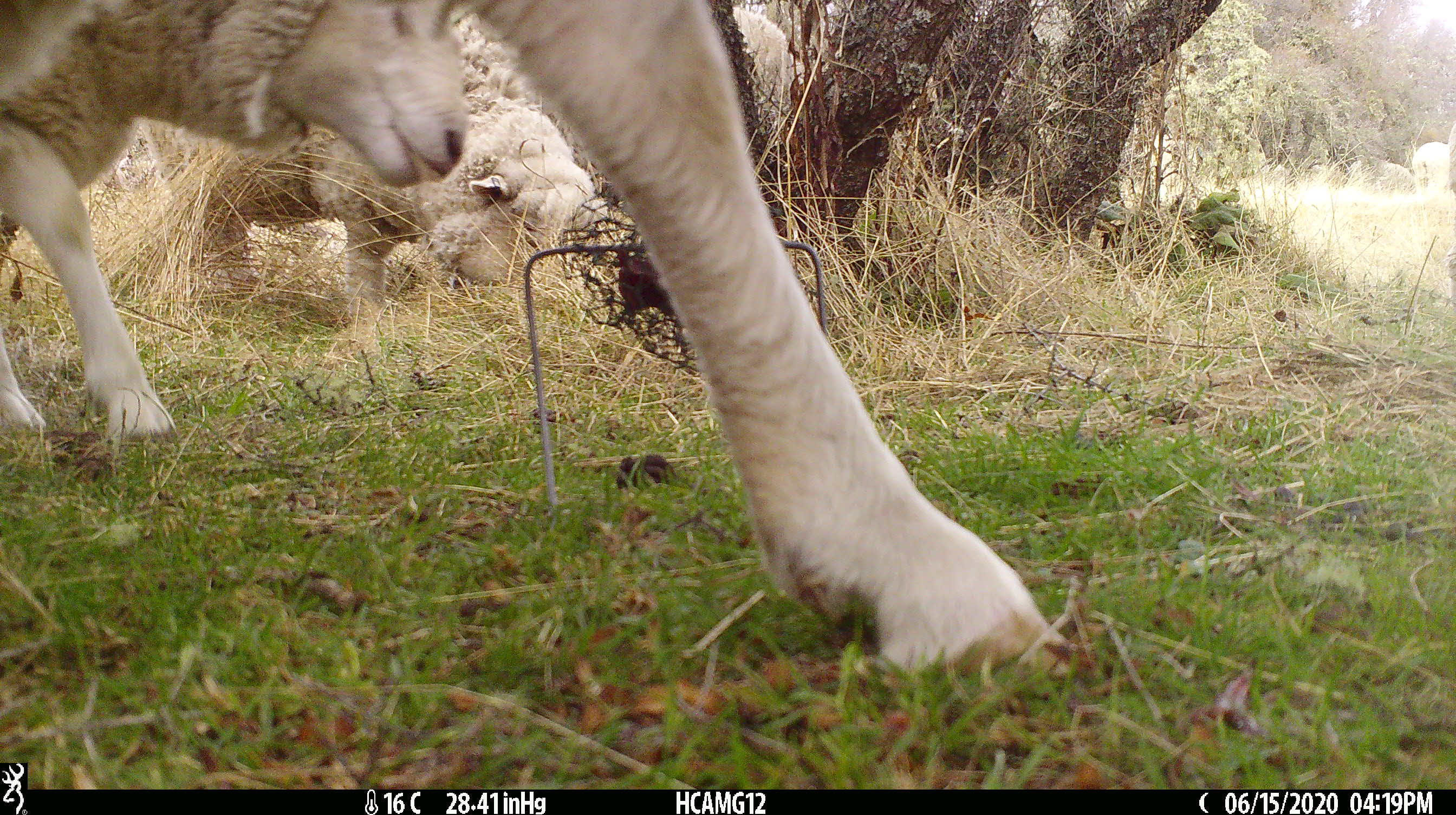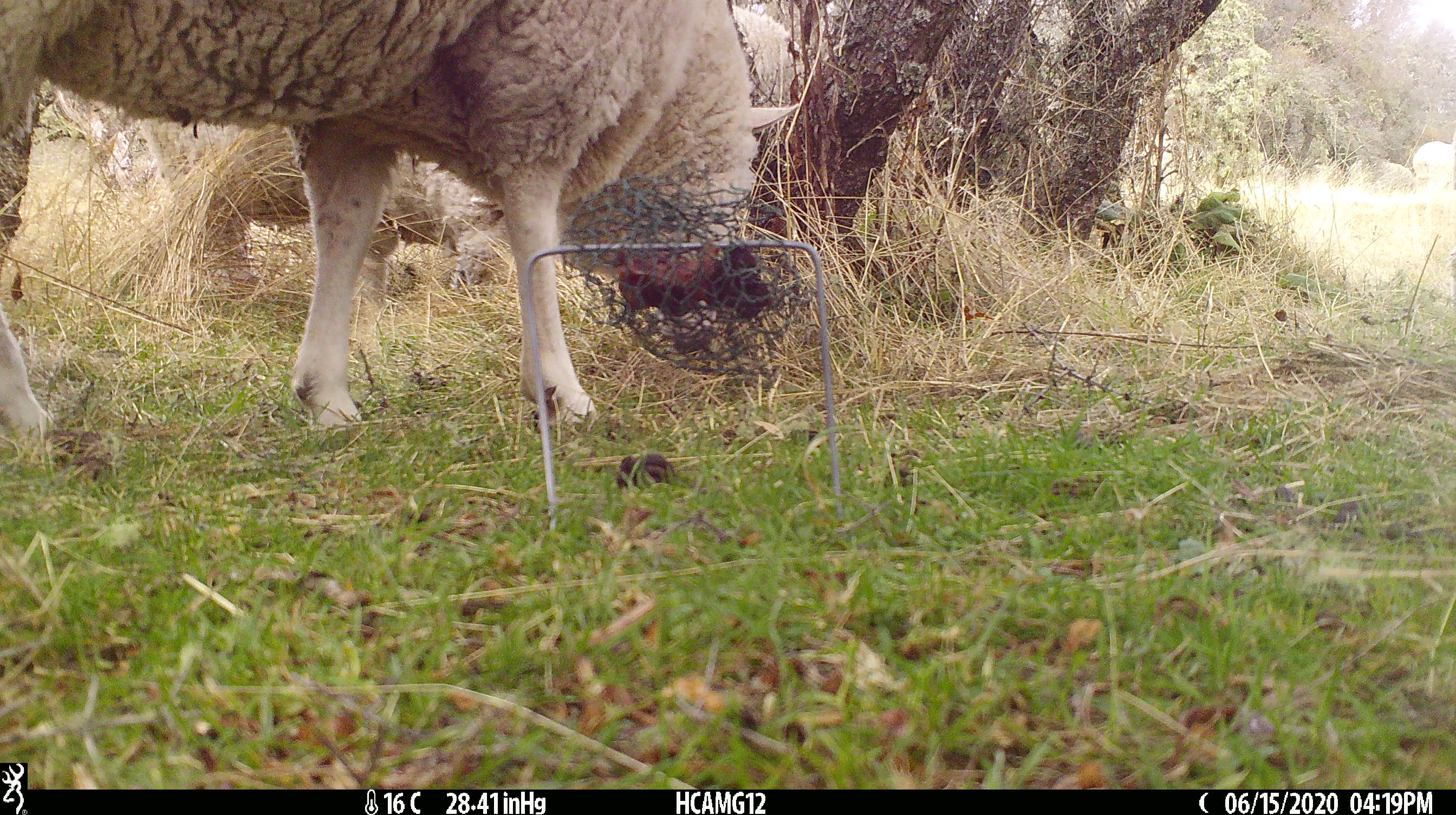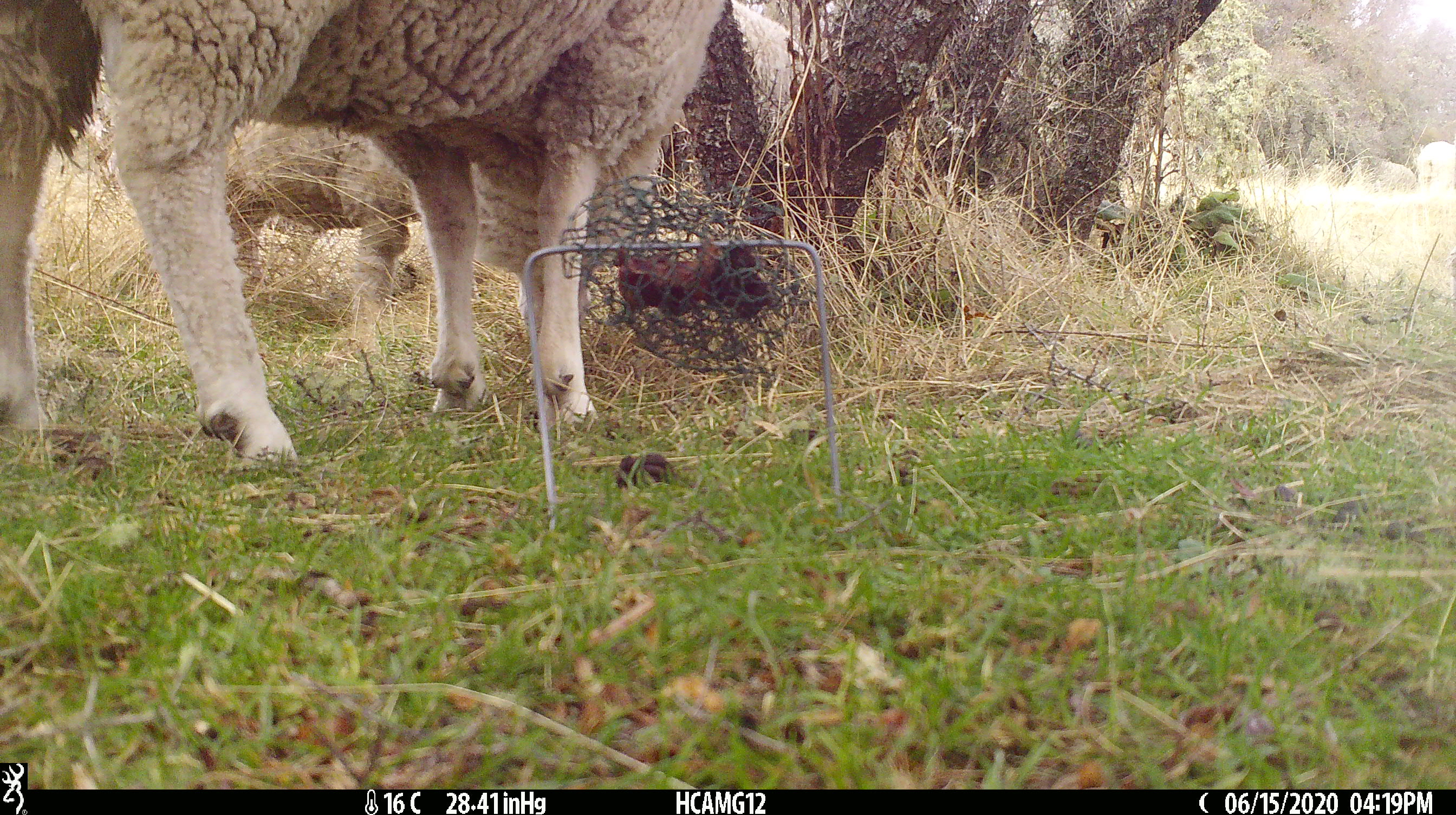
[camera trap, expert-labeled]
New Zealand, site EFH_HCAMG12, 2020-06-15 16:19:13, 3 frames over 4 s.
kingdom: Animalia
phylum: Chordata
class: Mammalia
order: Artiodactyla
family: Bovidae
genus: Ovis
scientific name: Ovis aries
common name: domestic sheep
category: sheep